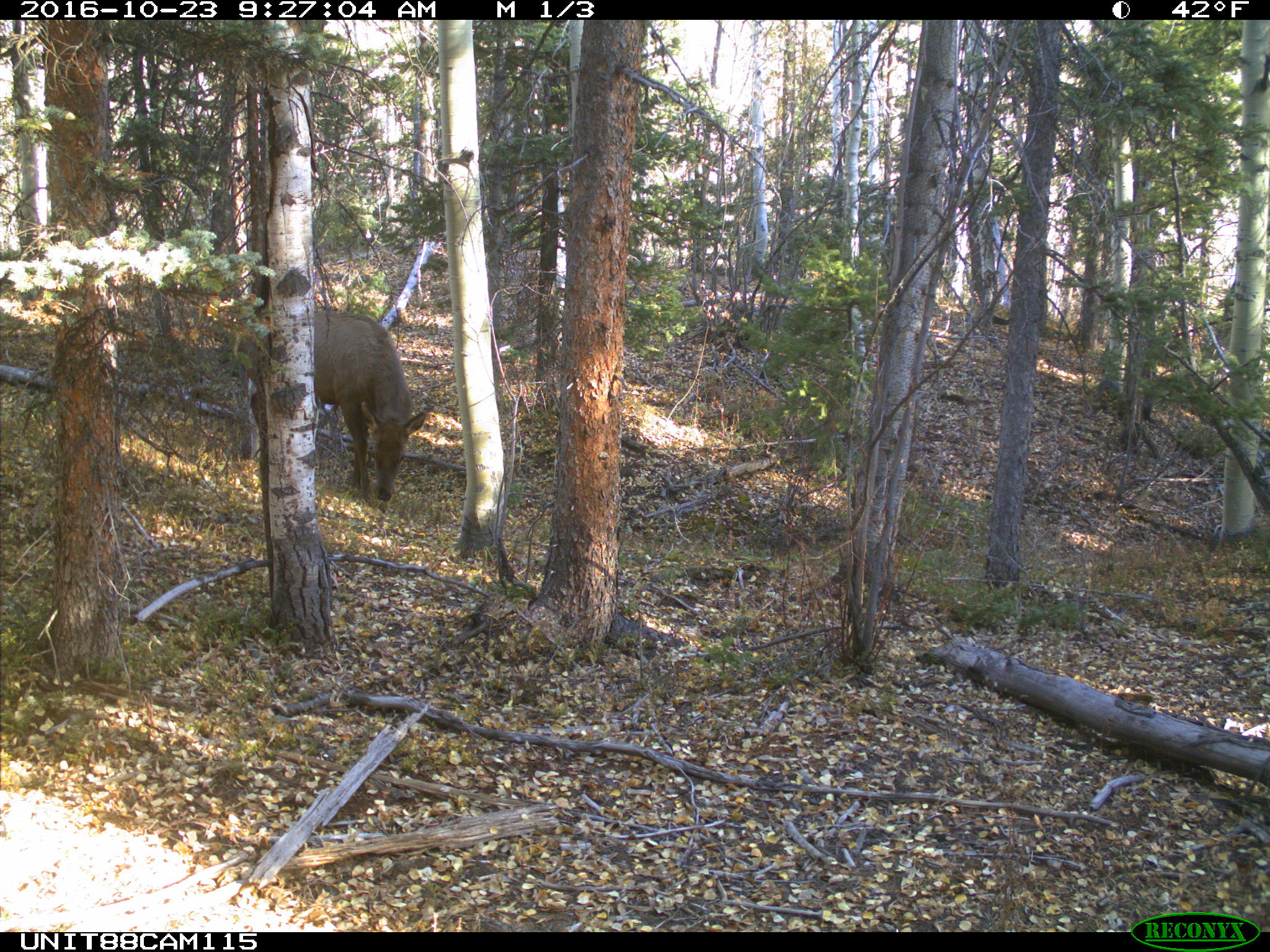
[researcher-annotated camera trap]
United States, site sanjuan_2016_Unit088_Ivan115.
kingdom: Animalia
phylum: Chordata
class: Mammalia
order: Artiodactyla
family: Cervidae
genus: Cervus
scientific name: Cervus elaphus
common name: red deer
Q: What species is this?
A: Cervus elaphus (red deer).